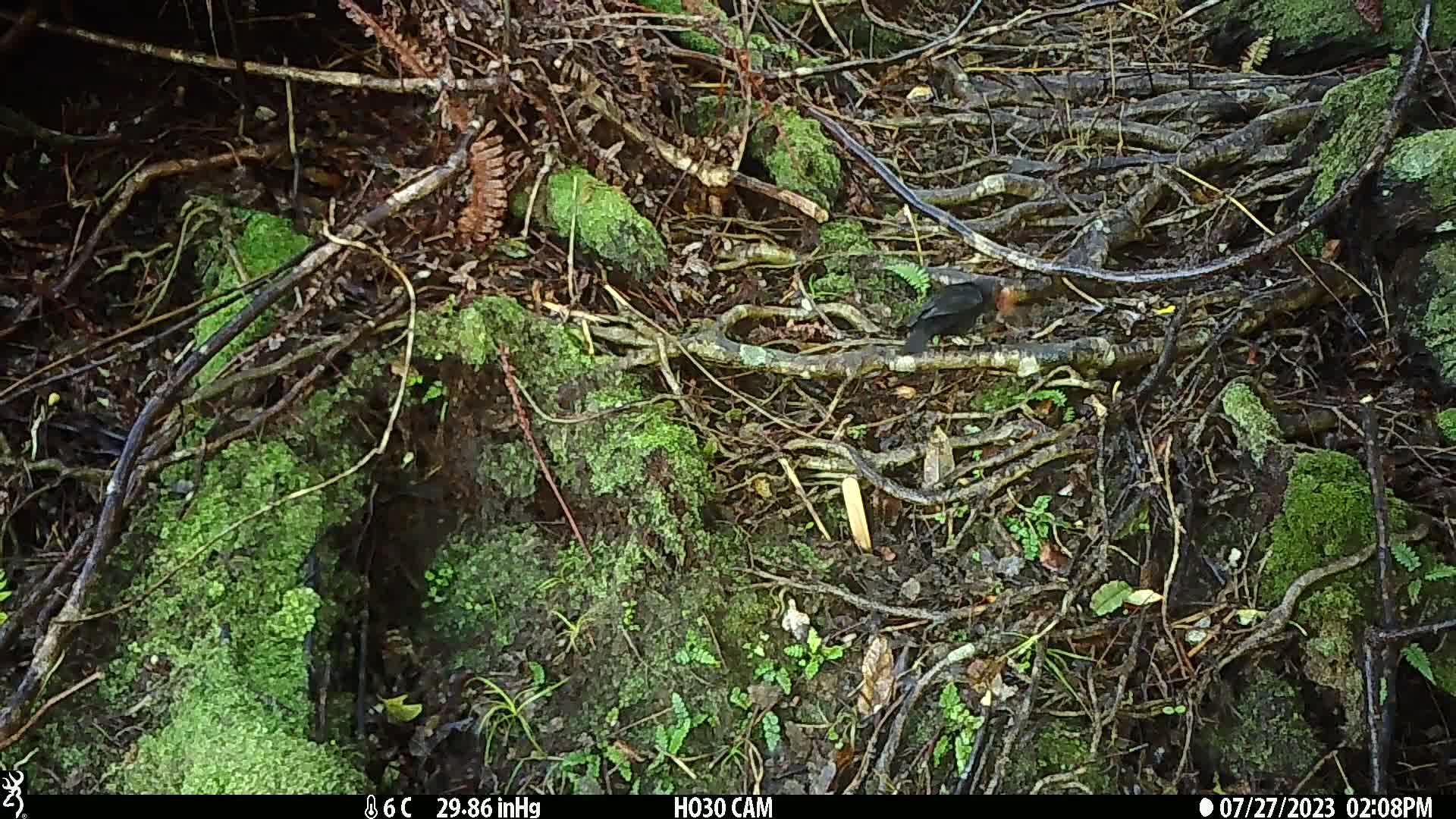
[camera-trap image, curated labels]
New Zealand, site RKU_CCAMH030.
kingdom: Animalia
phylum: Chordata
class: Aves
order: Passeriformes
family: Turdidae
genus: Turdus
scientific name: Turdus merula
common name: eurasian blackbird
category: blackbird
Blackbird (eurasian blackbird) (Turdus merula).